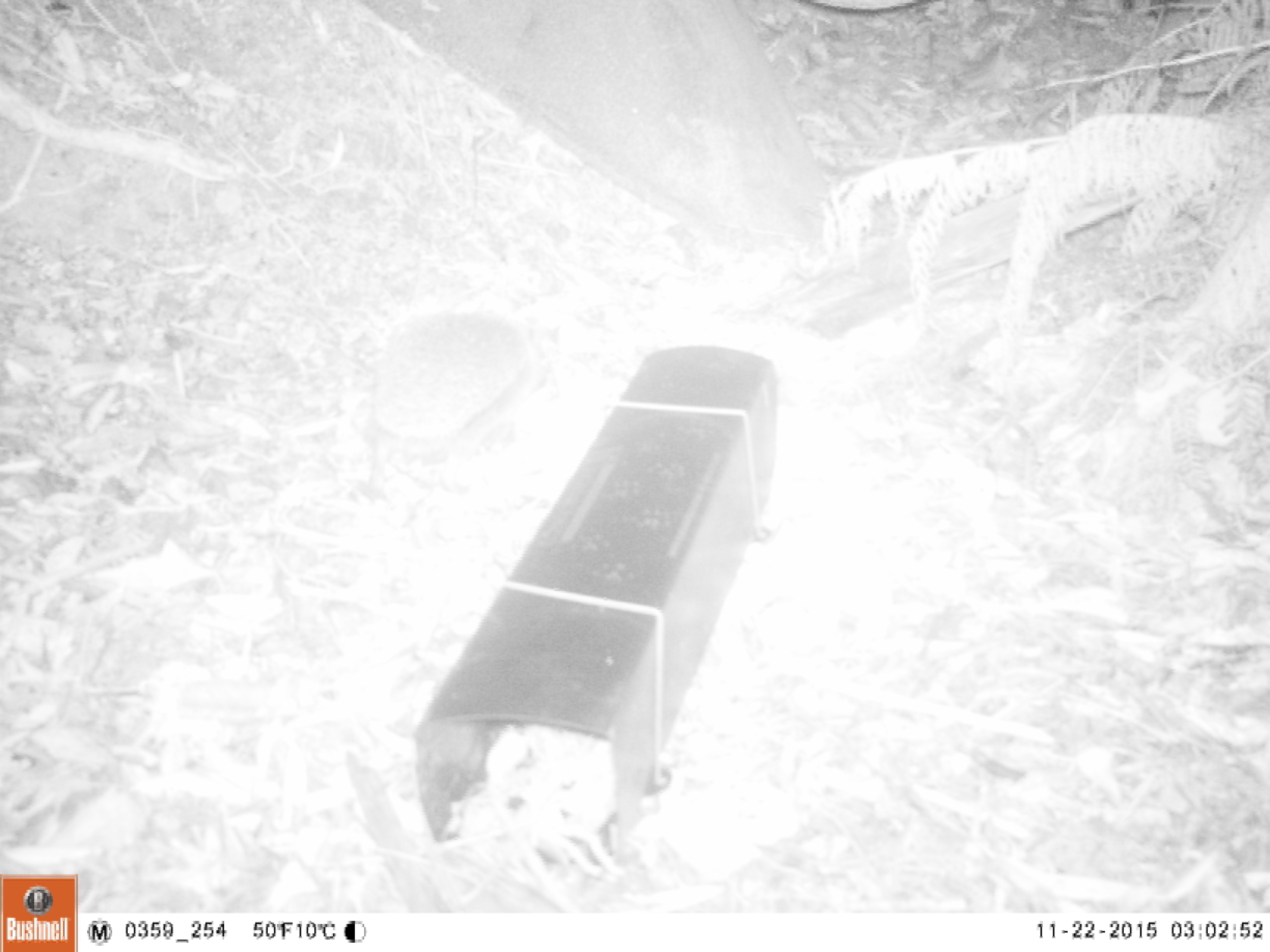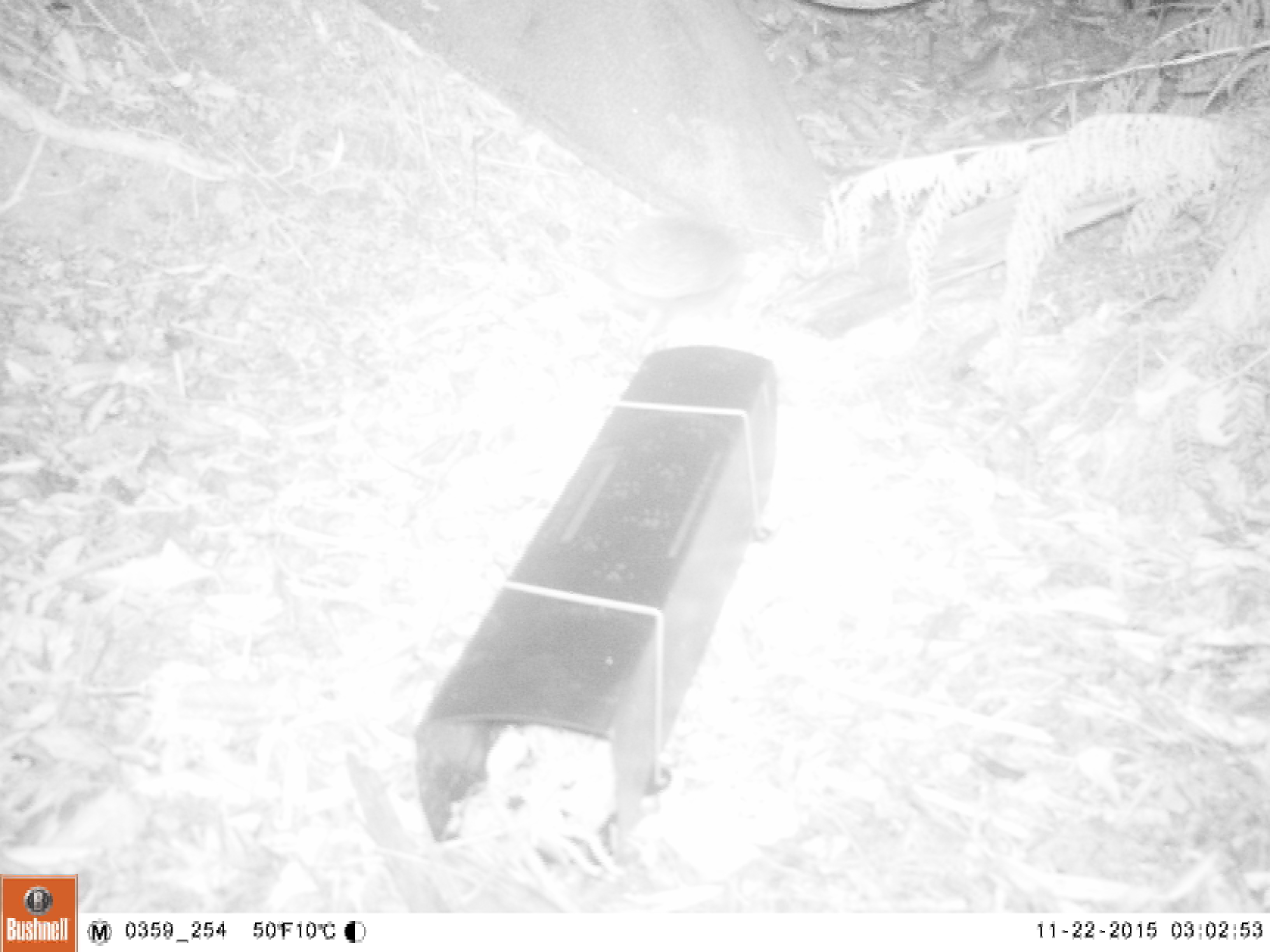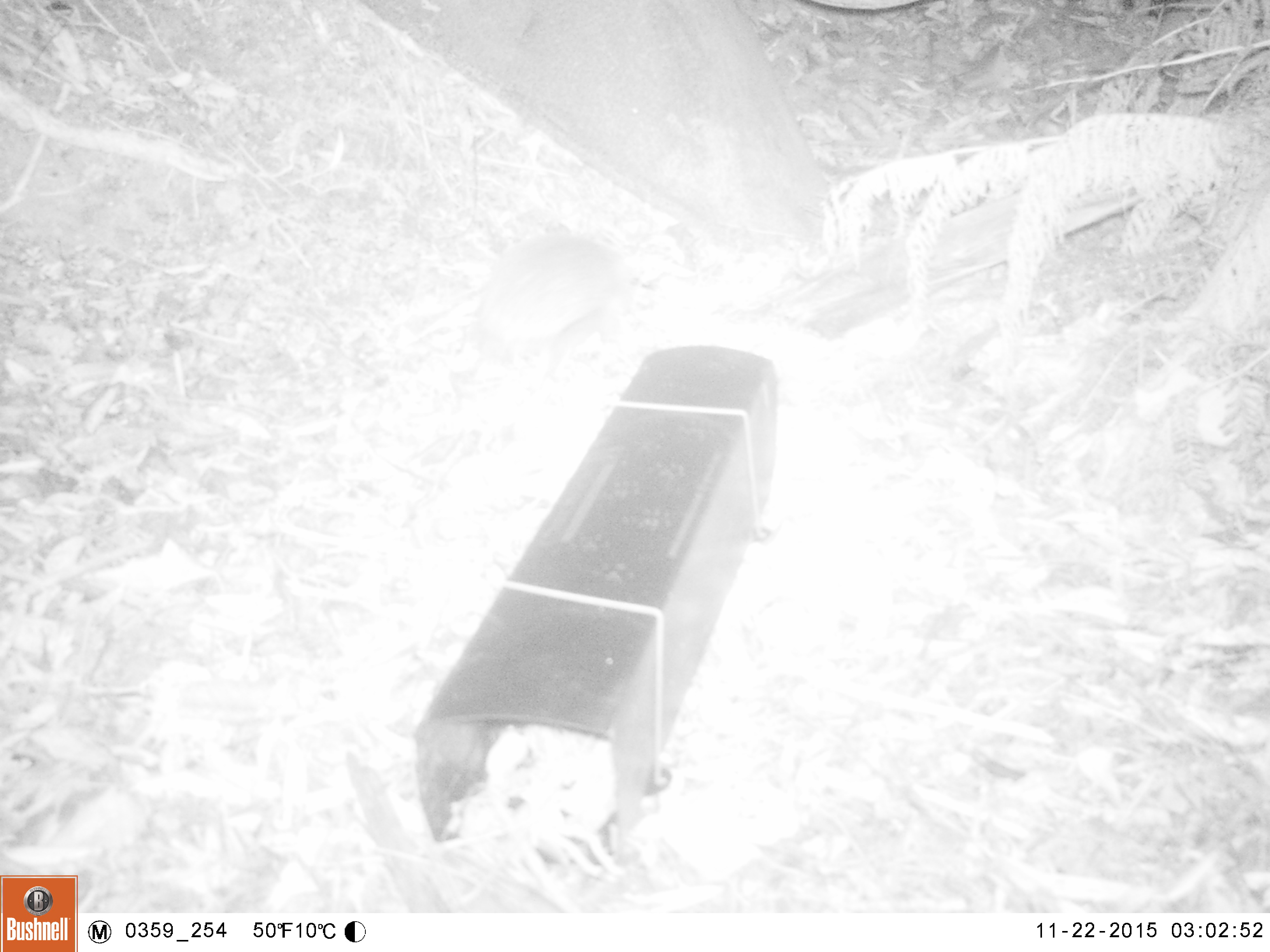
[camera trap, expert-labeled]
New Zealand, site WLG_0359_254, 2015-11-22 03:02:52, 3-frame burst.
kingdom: Animalia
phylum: Chordata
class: Mammalia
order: Eulipotyphla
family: Erinaceidae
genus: Erinaceus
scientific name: Erinaceus europaeus europaeus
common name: european hedgehog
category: hedgehog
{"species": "hedgehog (european hedgehog) (Erinaceus europaeus europaeus)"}